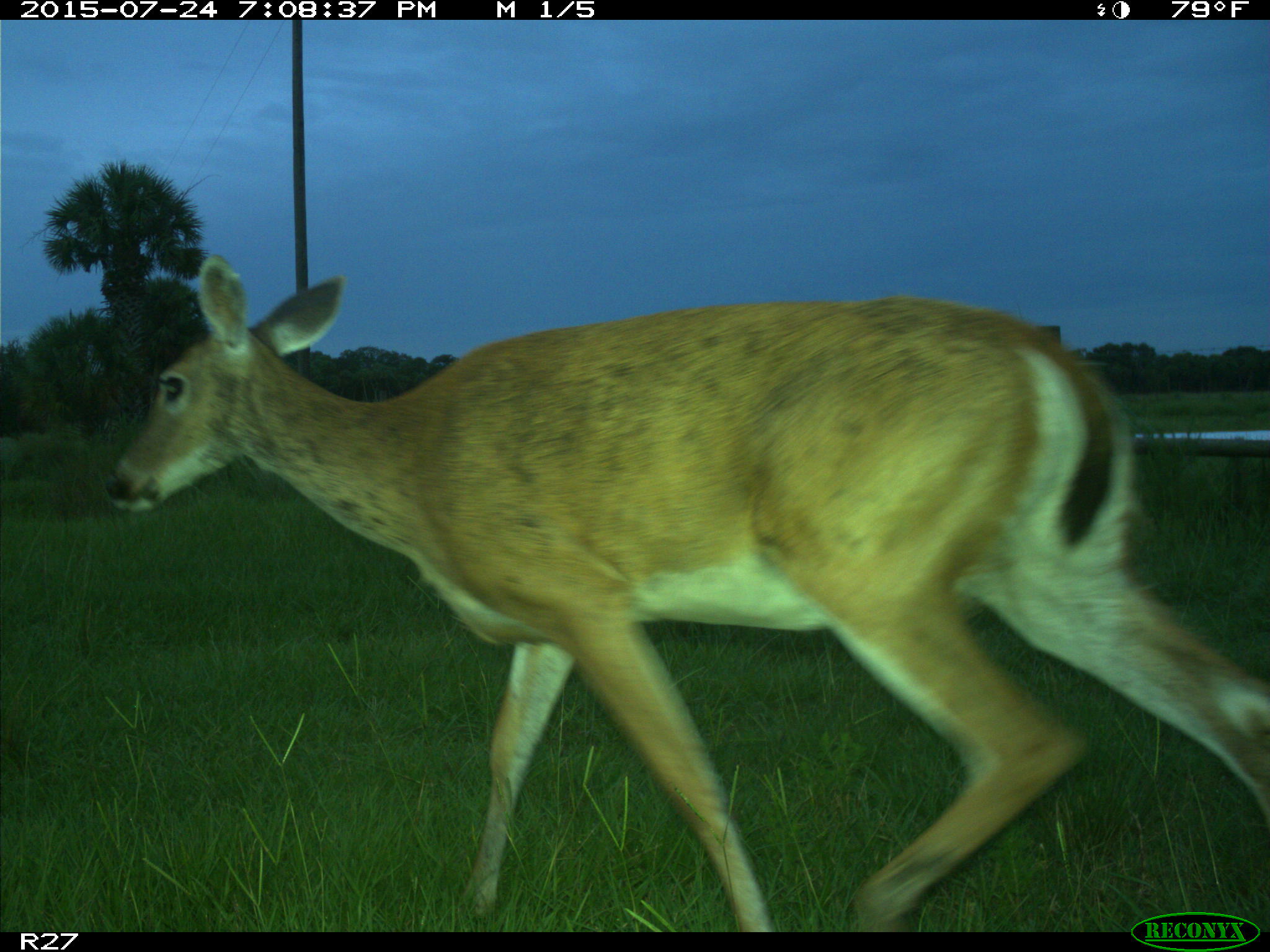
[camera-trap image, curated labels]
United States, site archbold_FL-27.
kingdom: Animalia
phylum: Chordata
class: Mammalia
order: Artiodactyla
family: Cervidae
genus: Odocoileus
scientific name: Odocoileus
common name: deer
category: unidentified deer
Unidentified deer (deer) (Odocoileus).